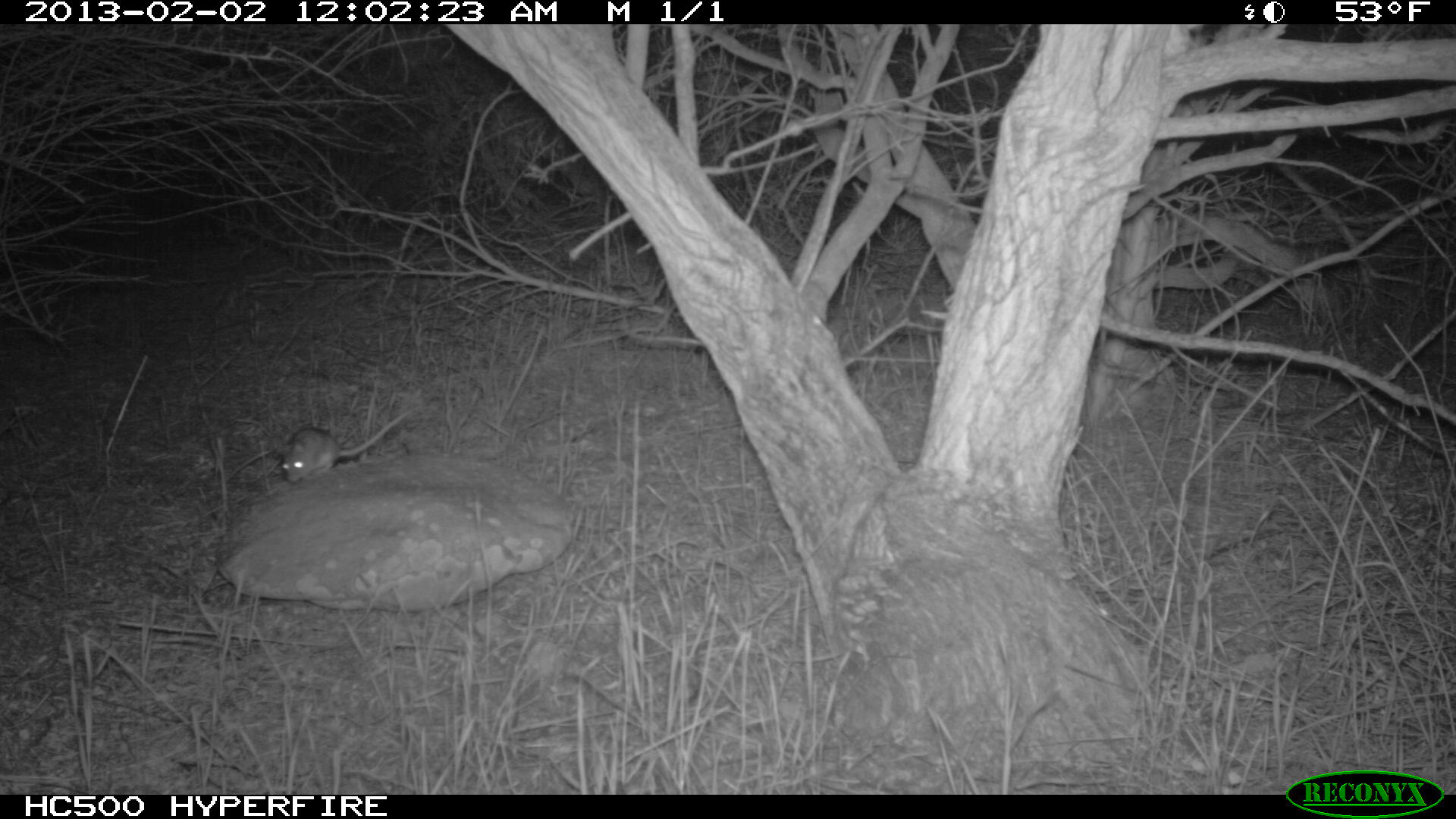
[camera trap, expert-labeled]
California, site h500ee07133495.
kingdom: Animalia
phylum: Chordata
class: Mammalia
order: Rodentia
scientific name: Rodentia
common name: rodent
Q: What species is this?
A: Rodent (Rodentia).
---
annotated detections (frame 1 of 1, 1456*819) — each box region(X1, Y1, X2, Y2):
rodent: region(282, 405, 418, 483)